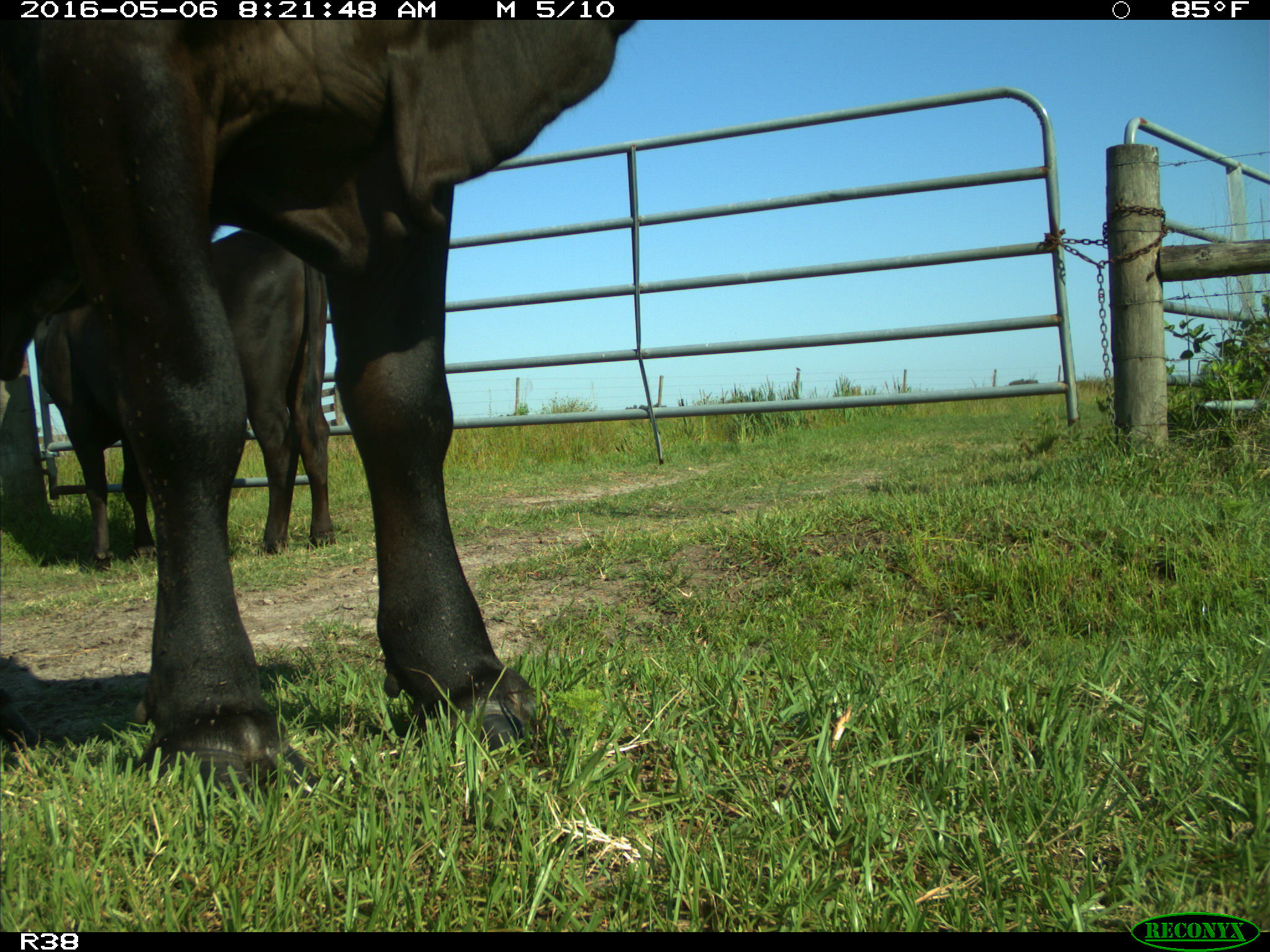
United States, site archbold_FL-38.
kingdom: Animalia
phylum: Chordata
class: Mammalia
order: Artiodactyla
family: Bovidae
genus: Bos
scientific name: Bos taurus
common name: domestic cow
Bos taurus (domestic cow).